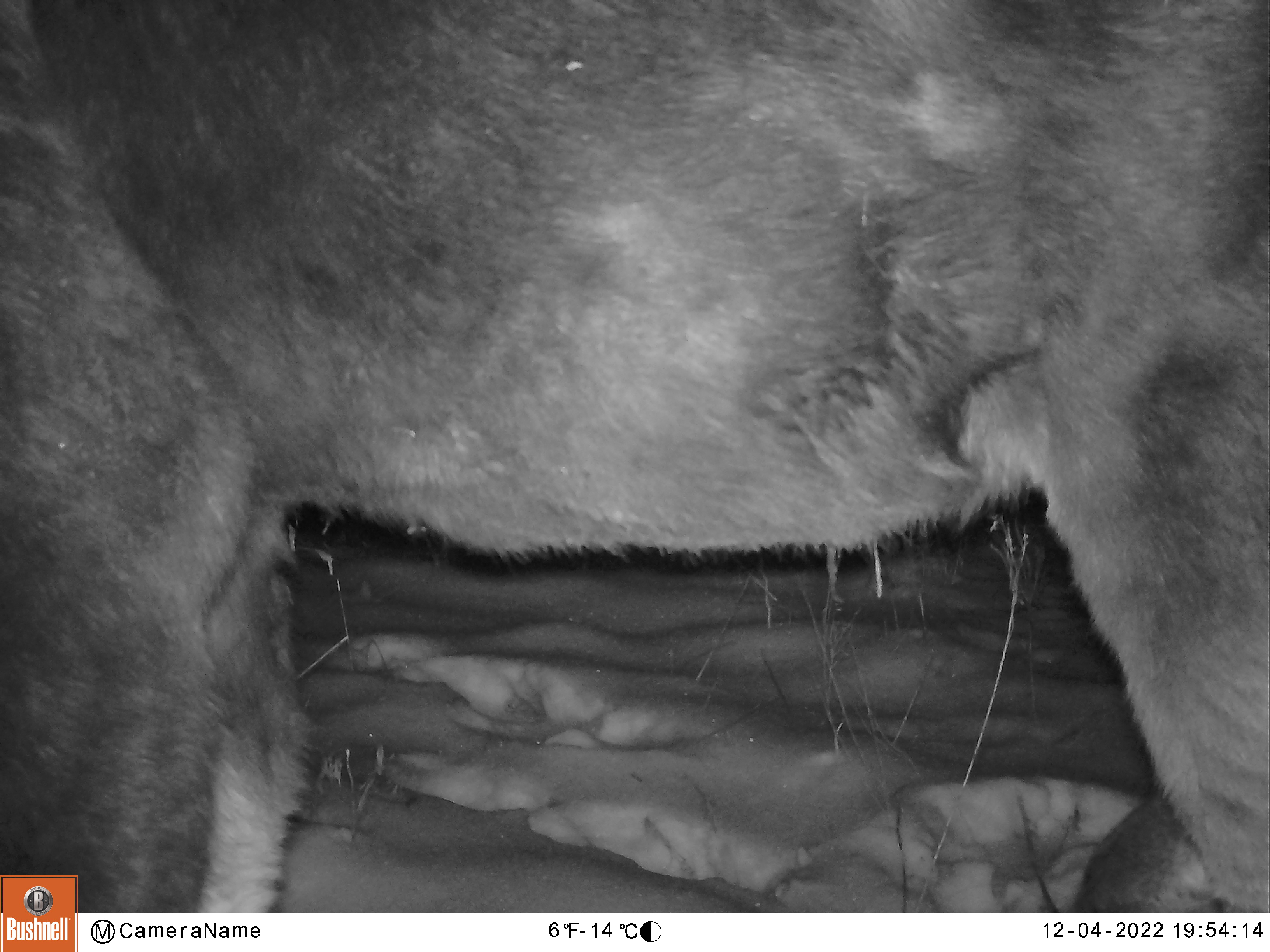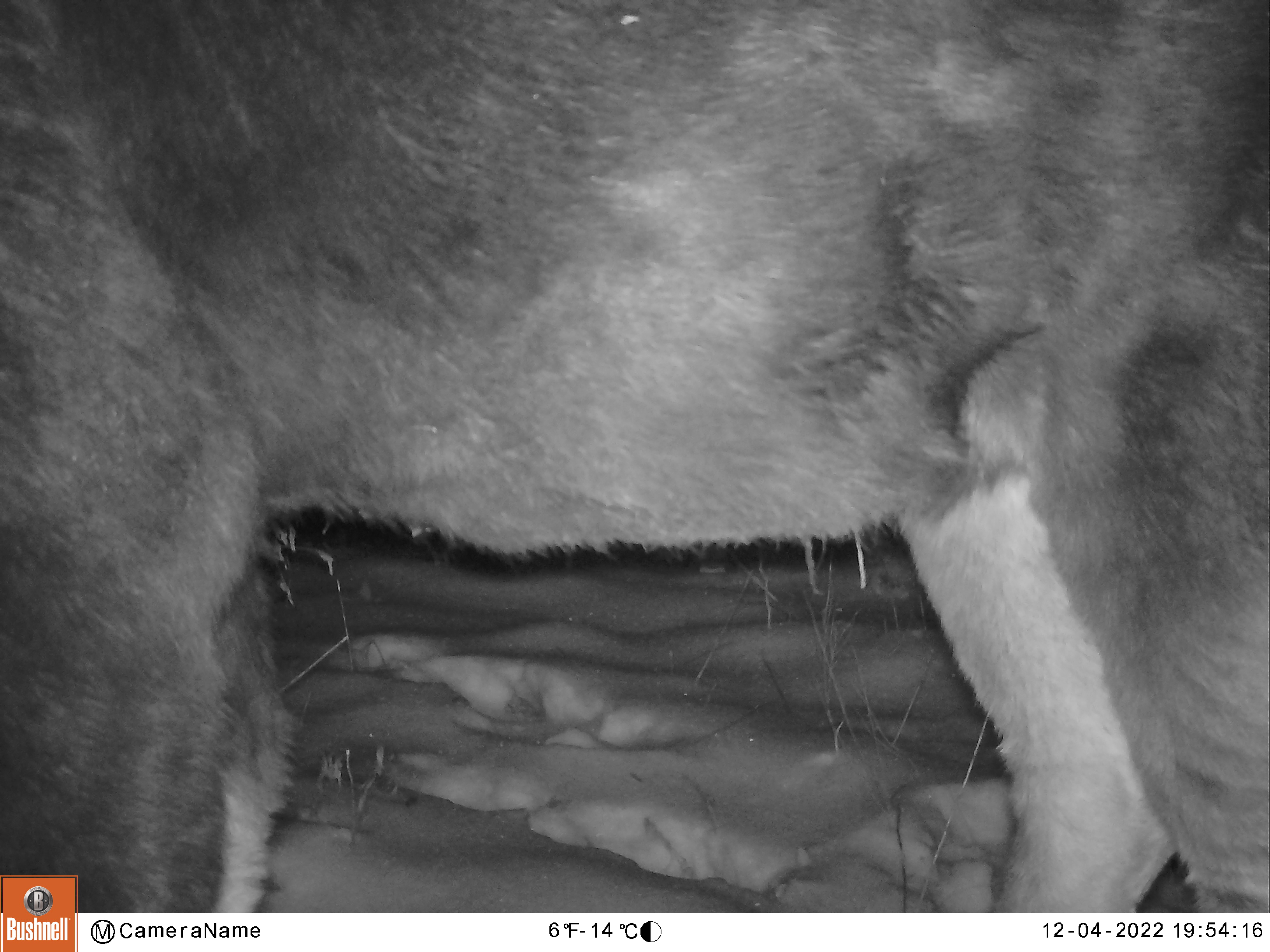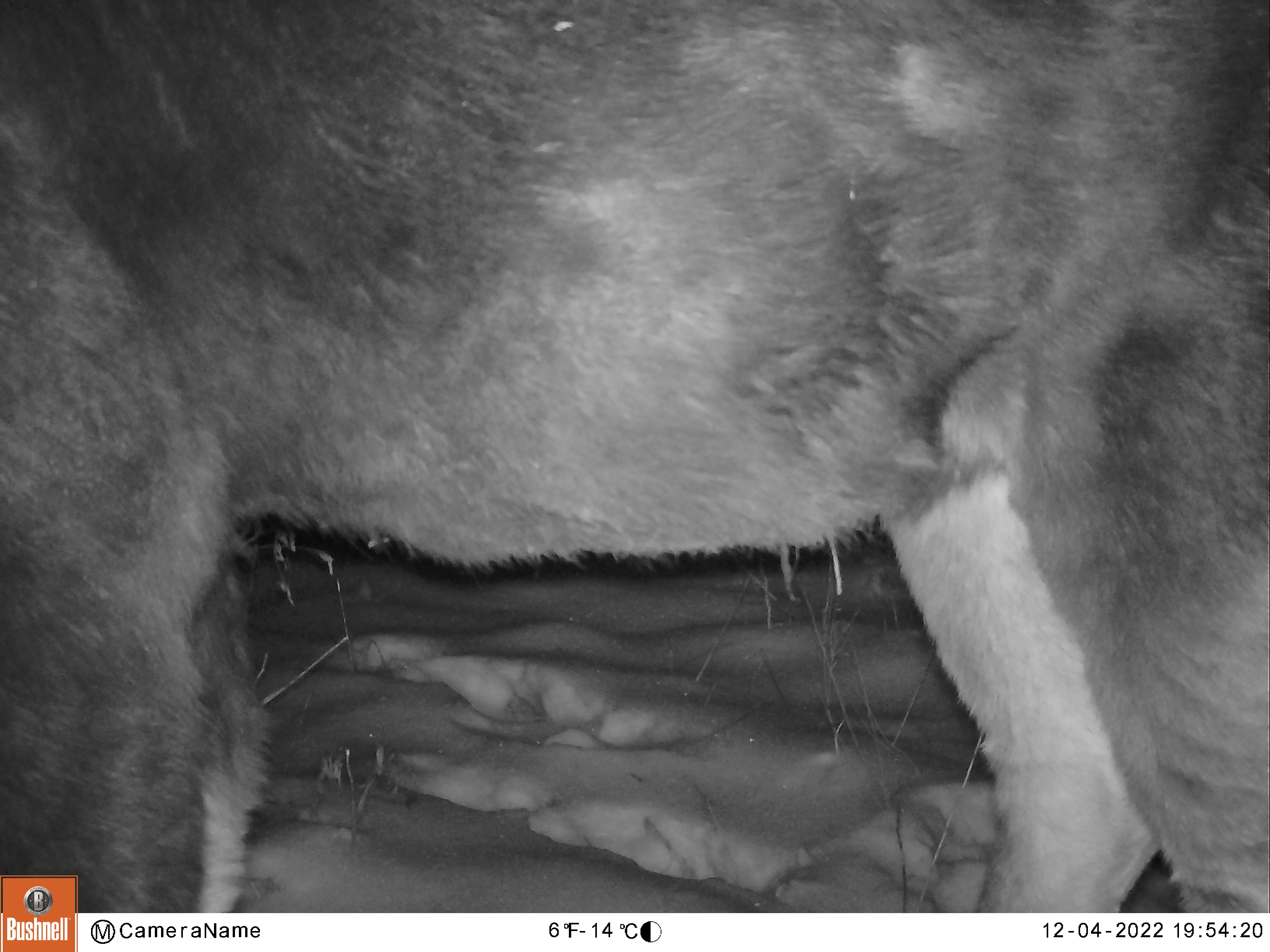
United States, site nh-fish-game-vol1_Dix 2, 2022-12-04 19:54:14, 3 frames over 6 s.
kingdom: Animalia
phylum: Chordata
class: Mammalia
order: Artiodactyla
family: Cervidae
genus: Alces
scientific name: Alces alces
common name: moose